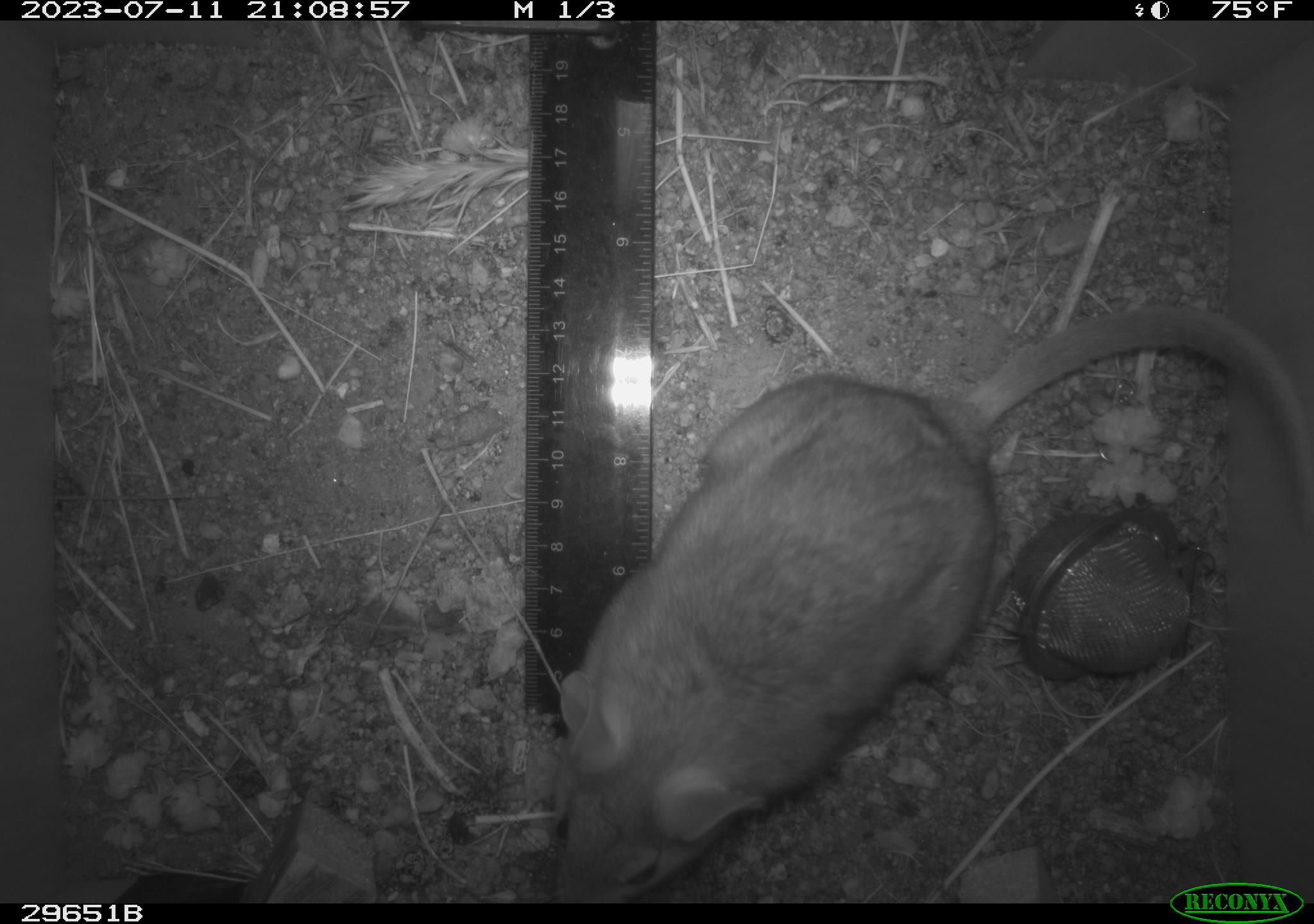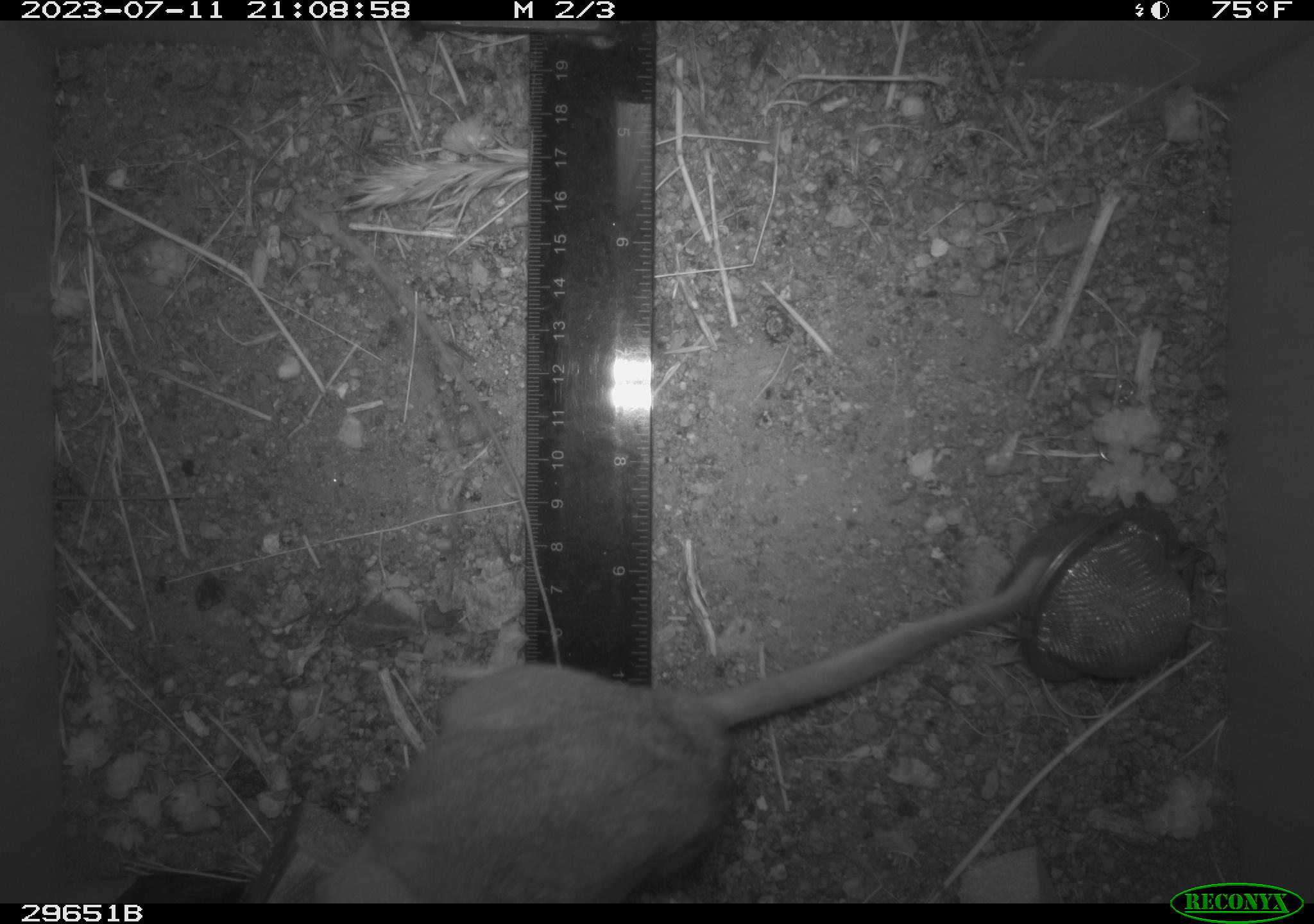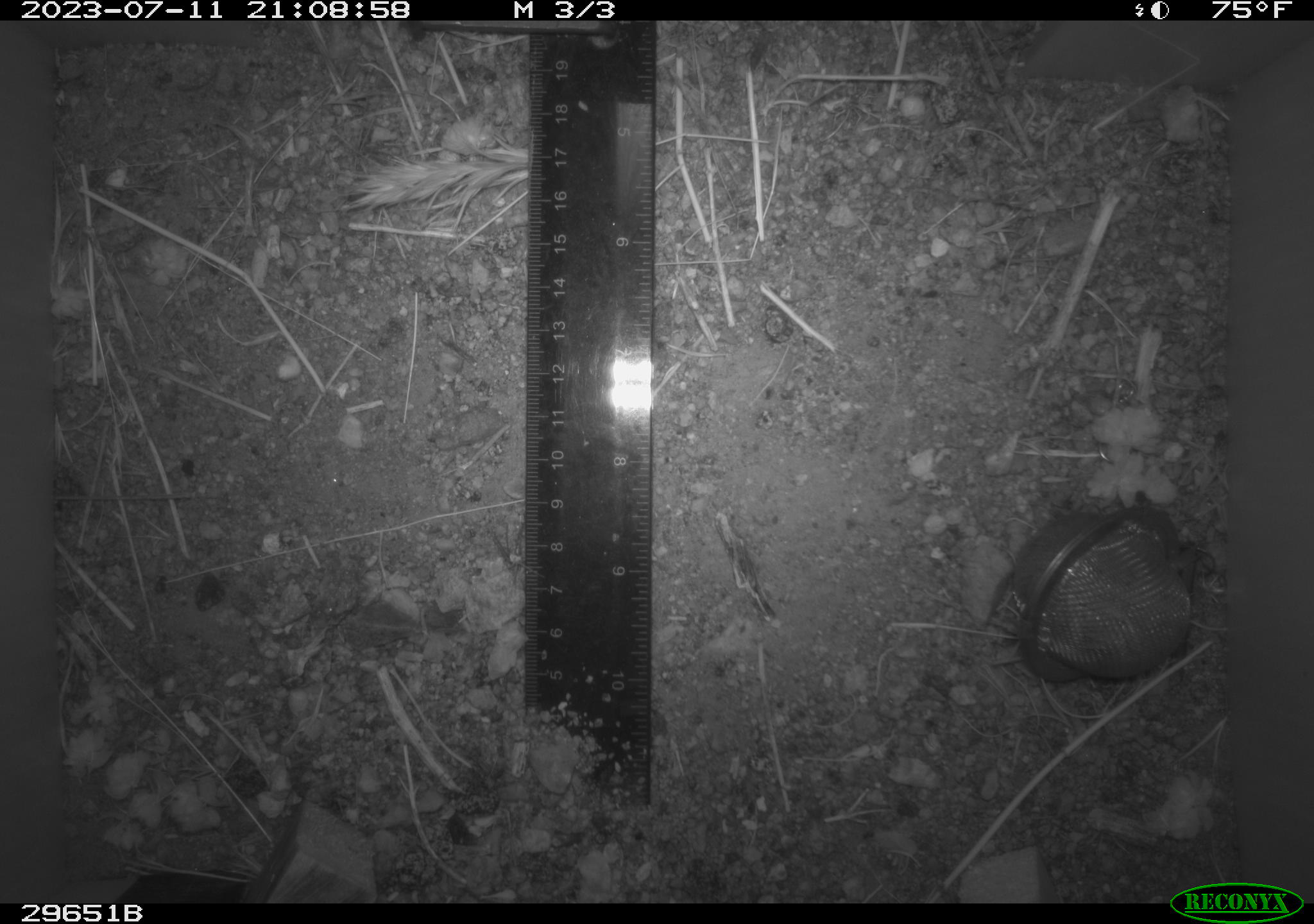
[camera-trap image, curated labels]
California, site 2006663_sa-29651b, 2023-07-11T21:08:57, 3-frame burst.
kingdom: Animalia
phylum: Chordata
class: Mammalia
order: Rodentia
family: Cricetidae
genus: Neotoma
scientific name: Neotoma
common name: pack rat or woodrat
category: neotoma species